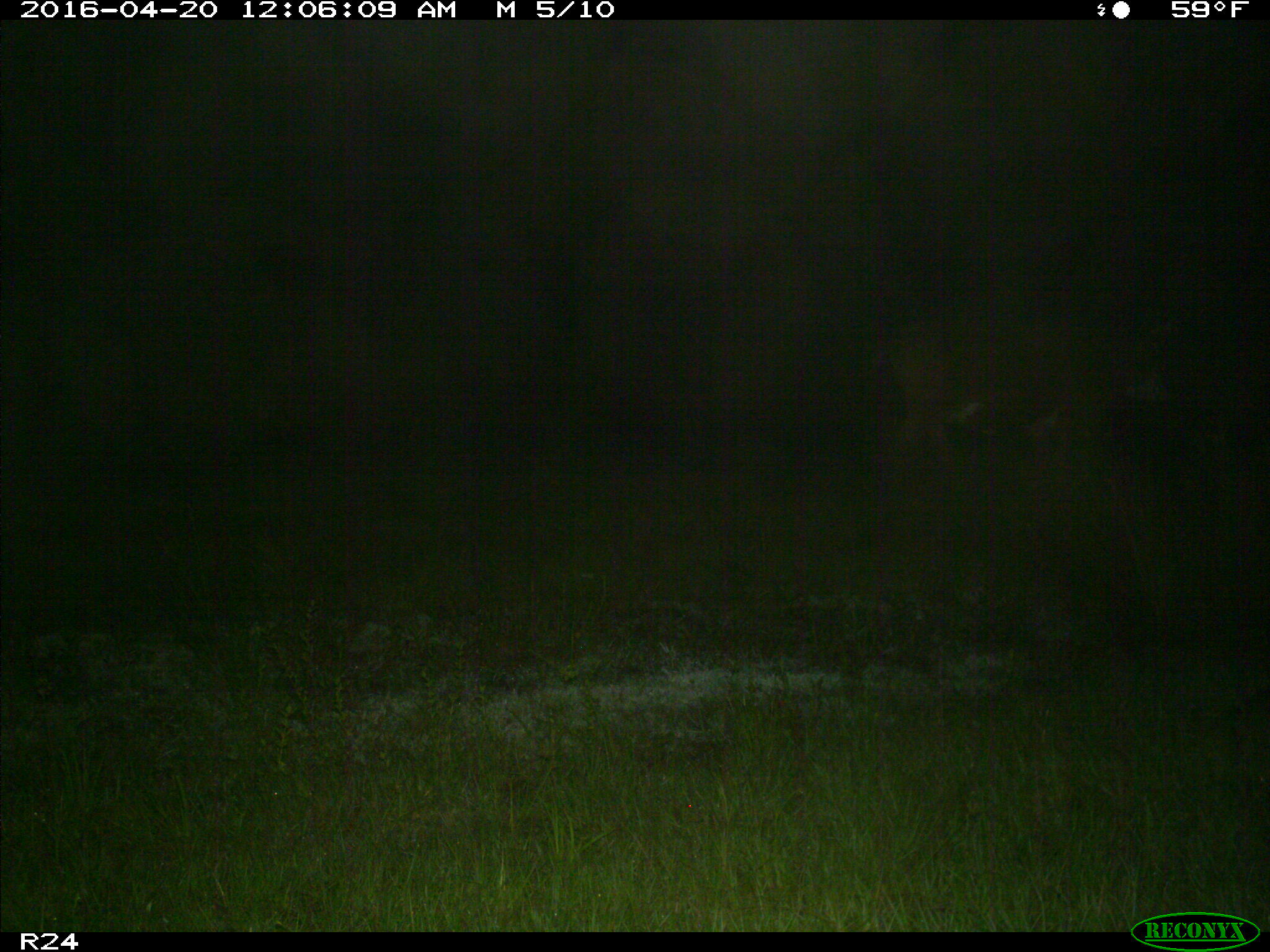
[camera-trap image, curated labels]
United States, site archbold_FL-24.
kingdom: Animalia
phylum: Chordata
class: Mammalia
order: Artiodactyla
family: Bovidae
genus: Bos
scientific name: Bos taurus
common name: domestic cow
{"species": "Bos taurus (domestic cow)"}